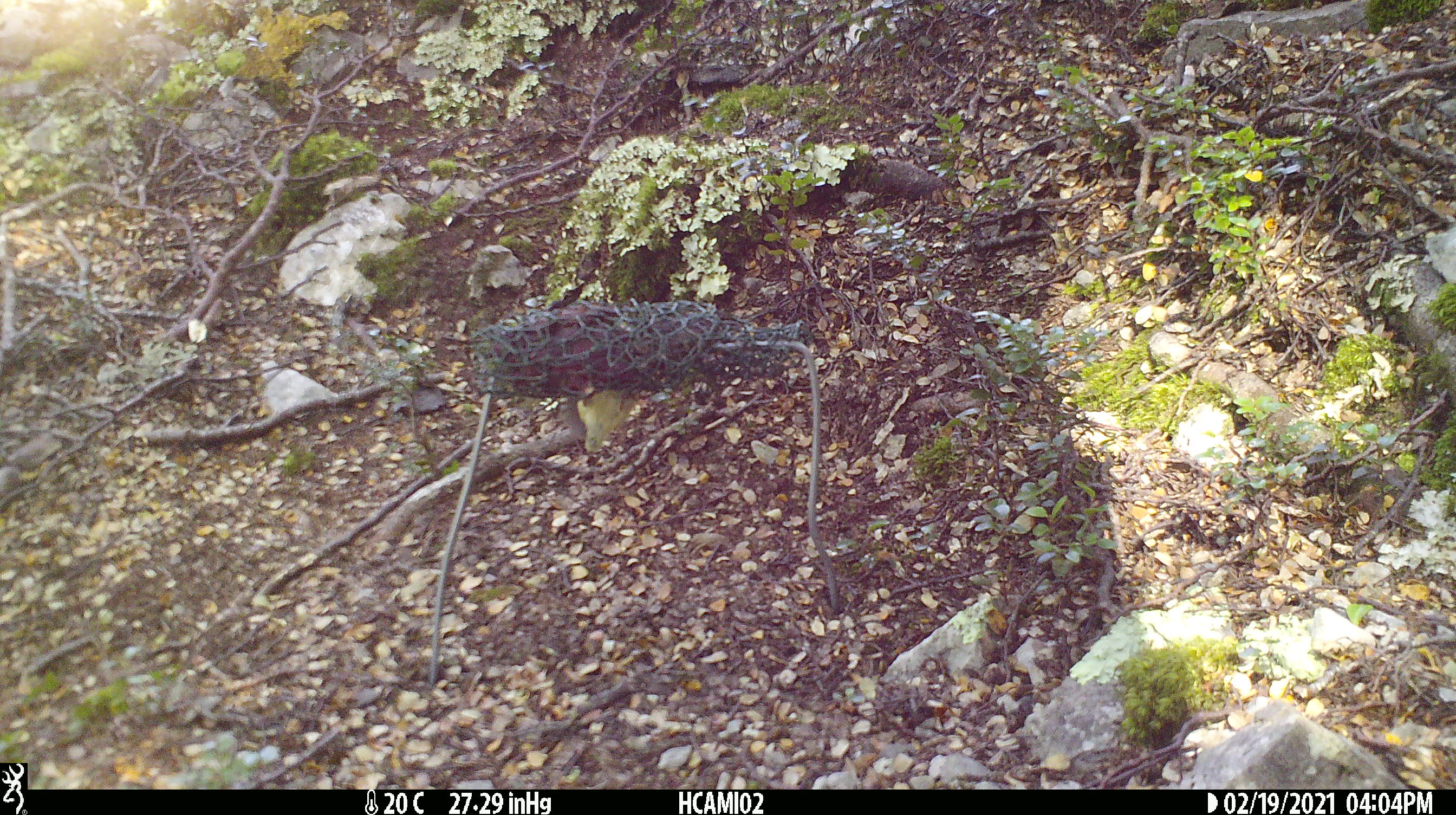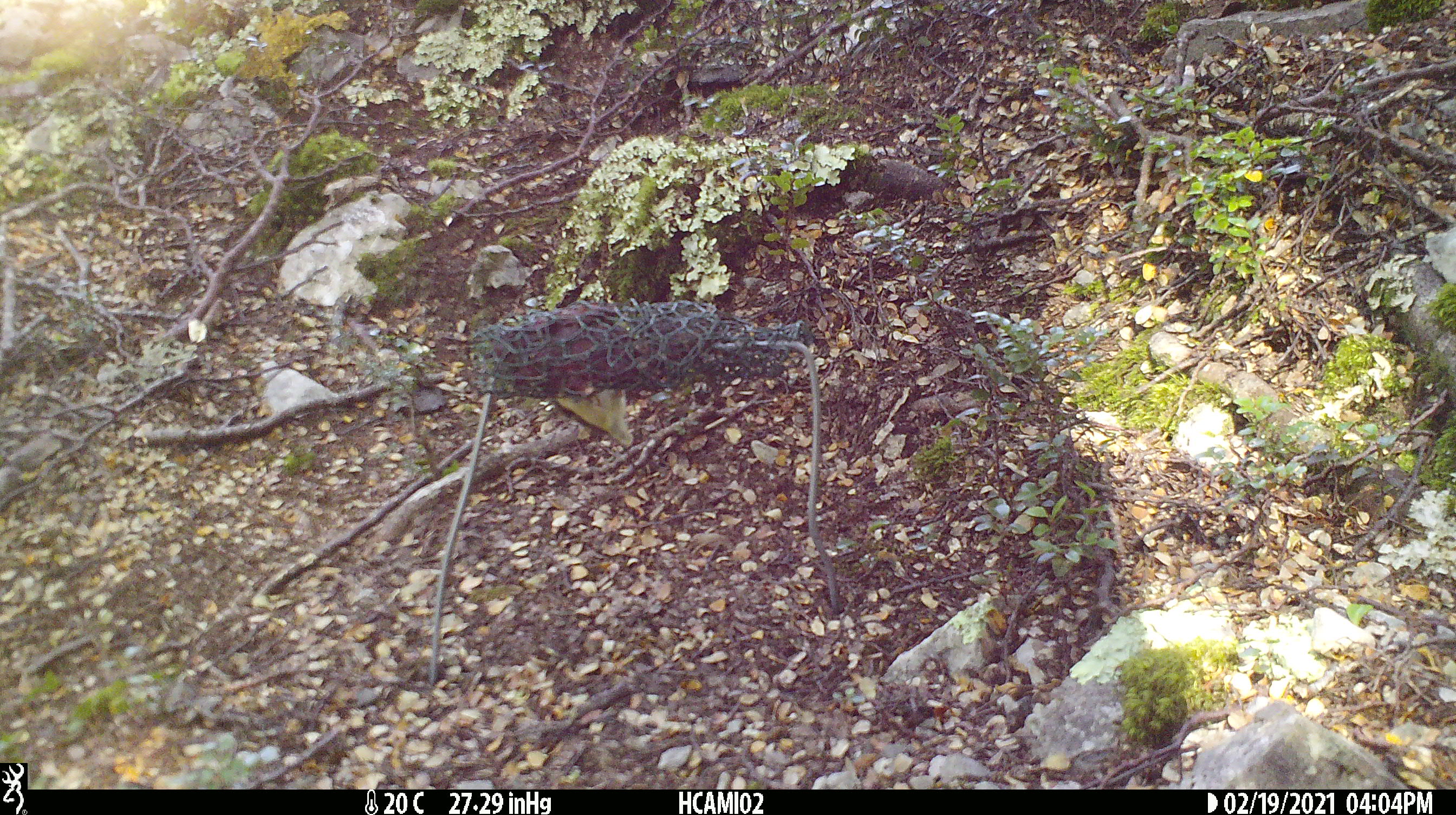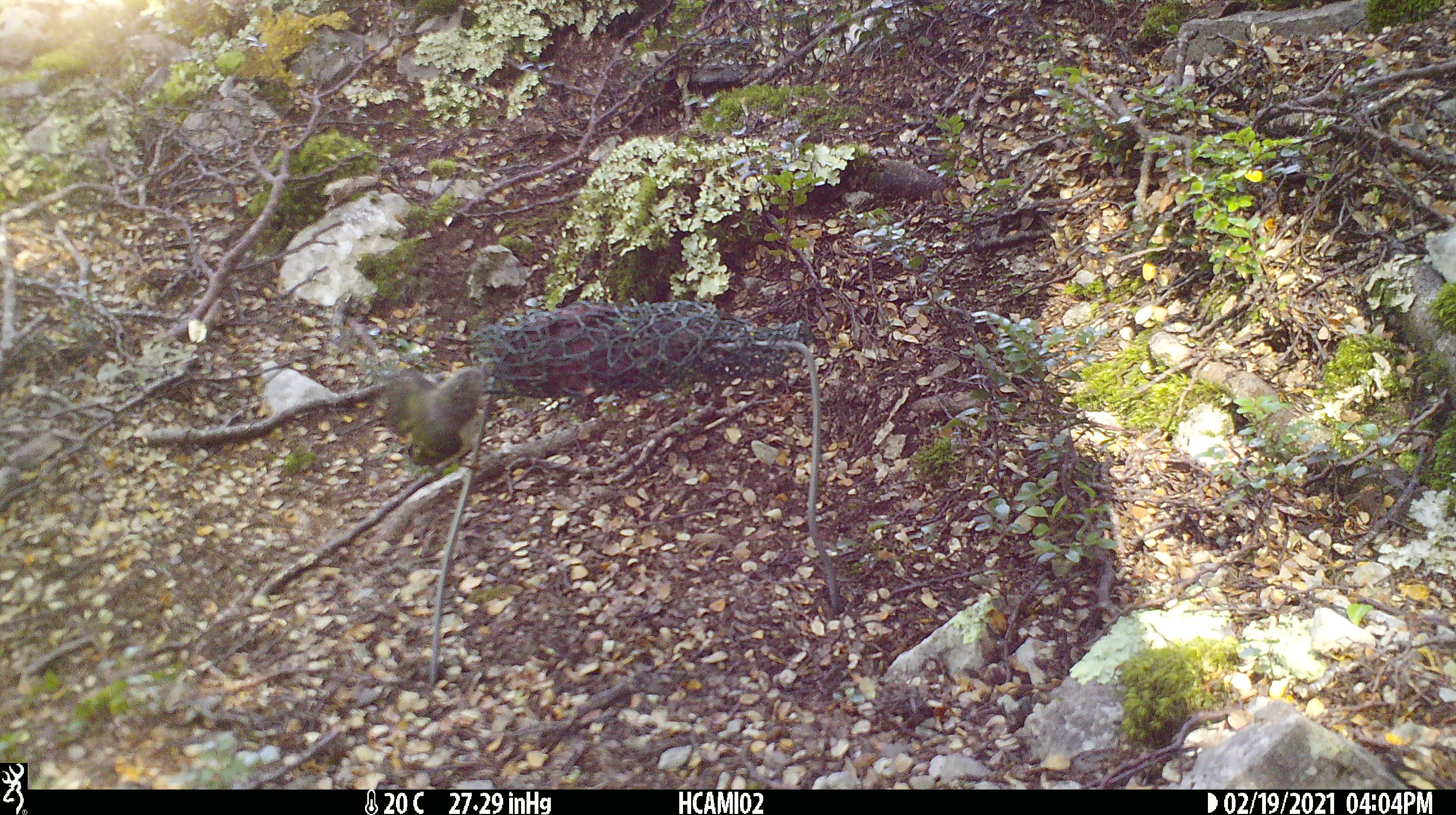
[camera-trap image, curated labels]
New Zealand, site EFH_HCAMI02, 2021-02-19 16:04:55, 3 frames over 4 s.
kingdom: Animalia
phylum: Chordata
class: Aves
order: Passeriformes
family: Acanthisittidae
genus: Acanthisitta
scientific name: Acanthisitta chloris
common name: rifleman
Rifleman (Acanthisitta chloris).